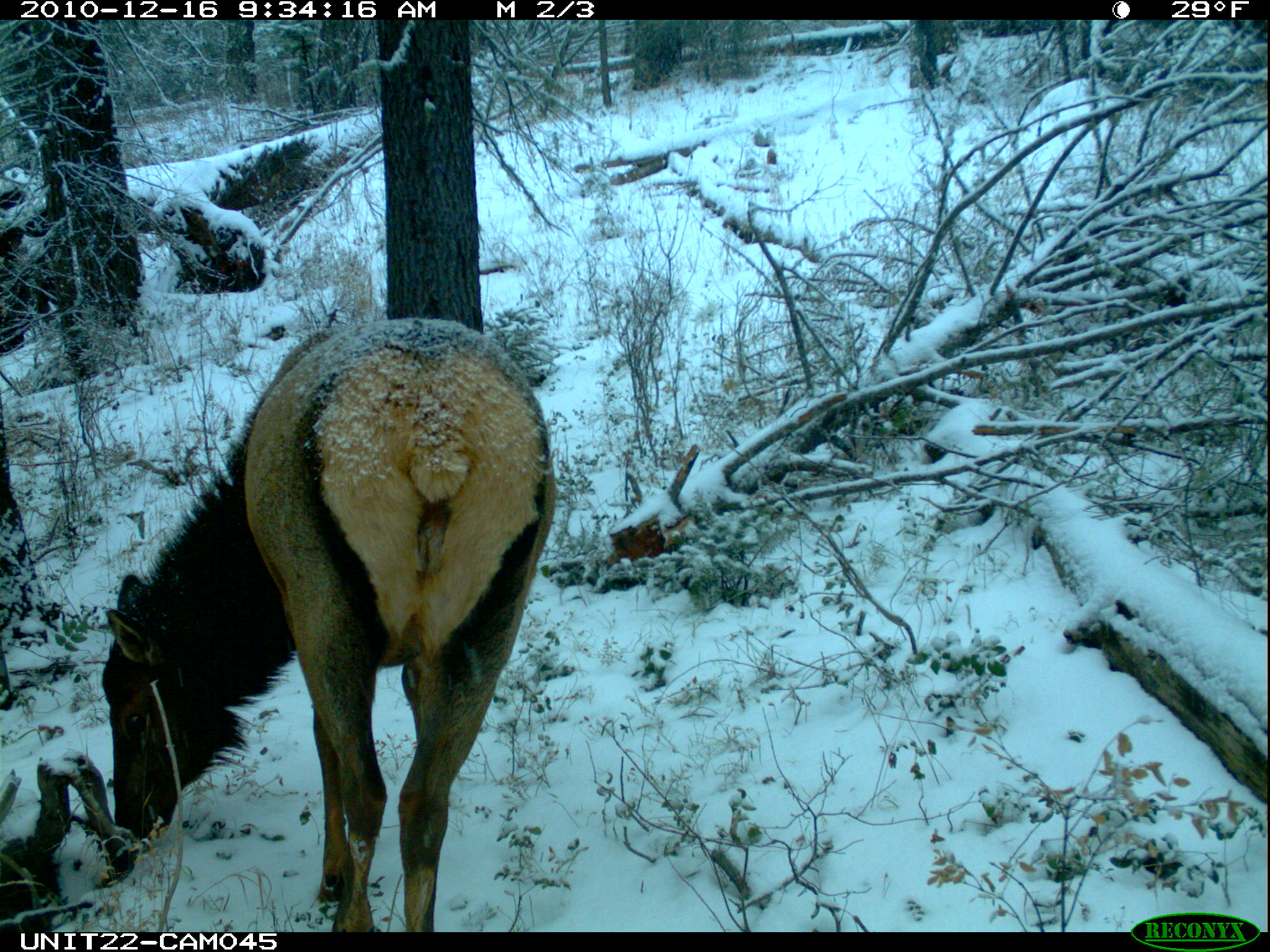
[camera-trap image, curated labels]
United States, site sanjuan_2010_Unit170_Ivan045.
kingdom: Animalia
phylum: Chordata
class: Mammalia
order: Artiodactyla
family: Cervidae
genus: Cervus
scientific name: Cervus elaphus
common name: red deer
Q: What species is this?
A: Cervus elaphus (red deer).